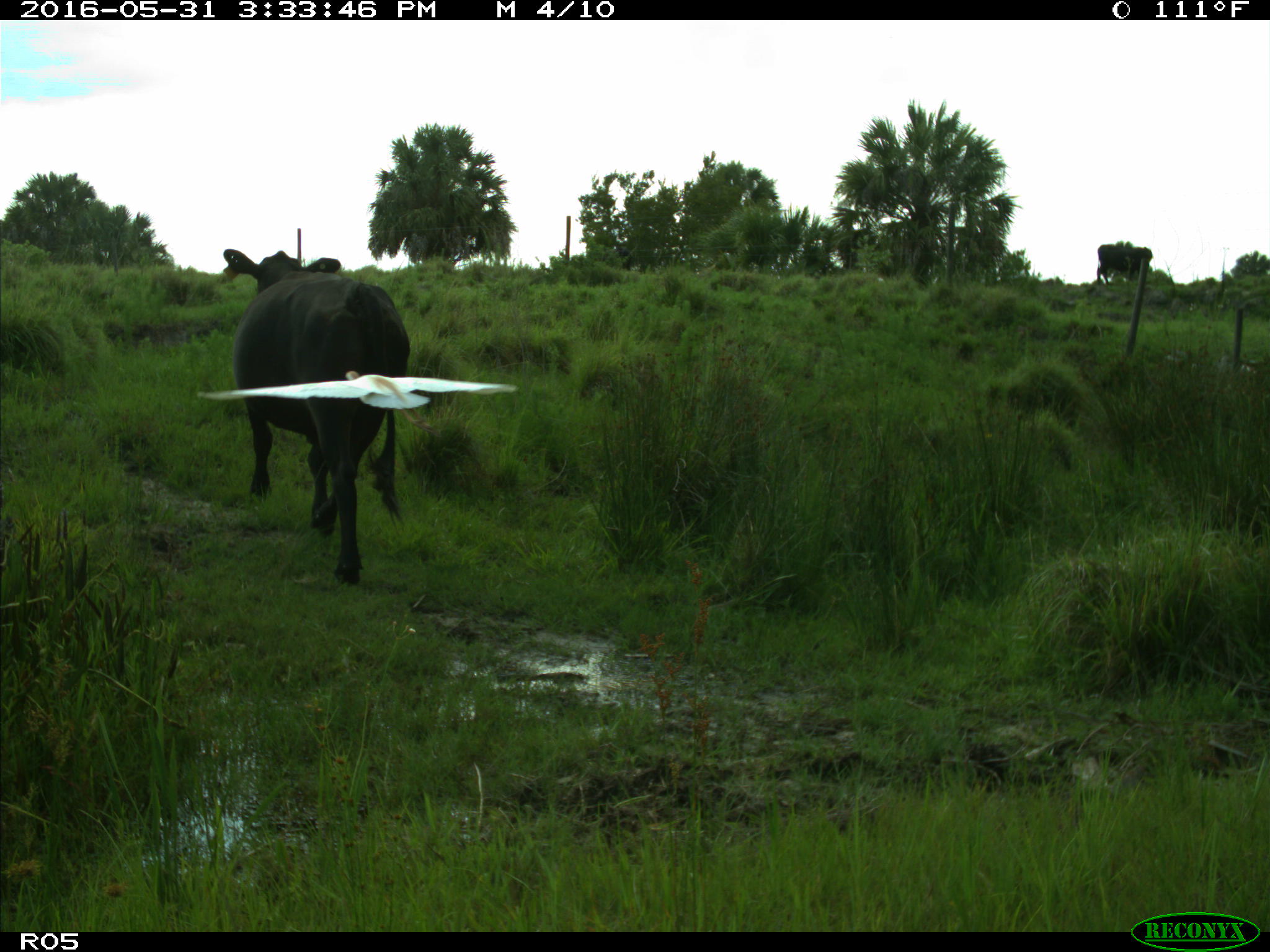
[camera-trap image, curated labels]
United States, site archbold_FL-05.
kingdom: Animalia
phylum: Chordata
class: Mammalia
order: Artiodactyla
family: Bovidae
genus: Bos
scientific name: Bos taurus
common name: domestic cow